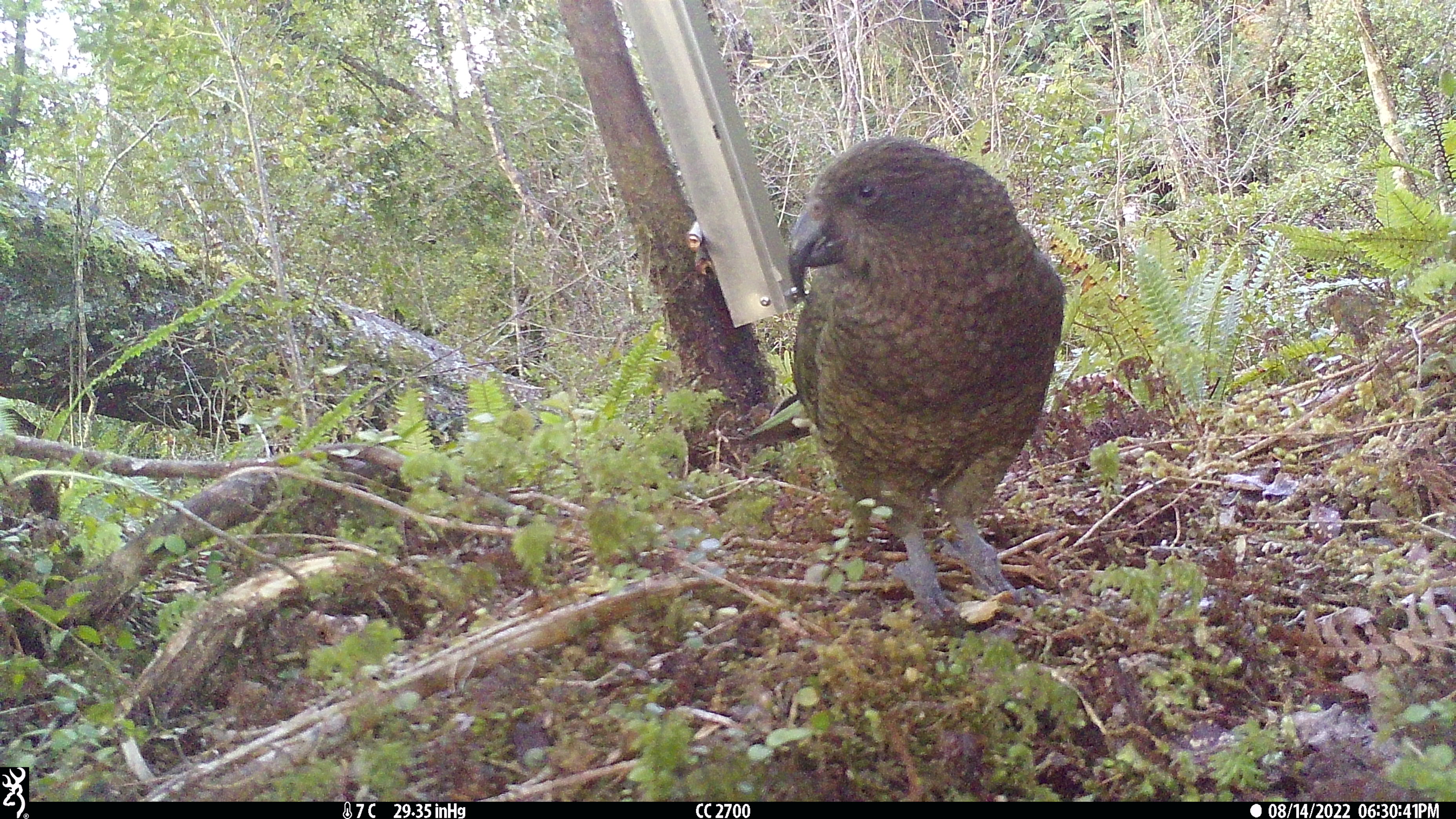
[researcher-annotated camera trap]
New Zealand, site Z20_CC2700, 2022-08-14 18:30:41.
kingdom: Animalia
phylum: Chordata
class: Aves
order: Psittaciformes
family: Strigopidae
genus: Nestor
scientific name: Nestor notabilis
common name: kea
Kea (Nestor notabilis).